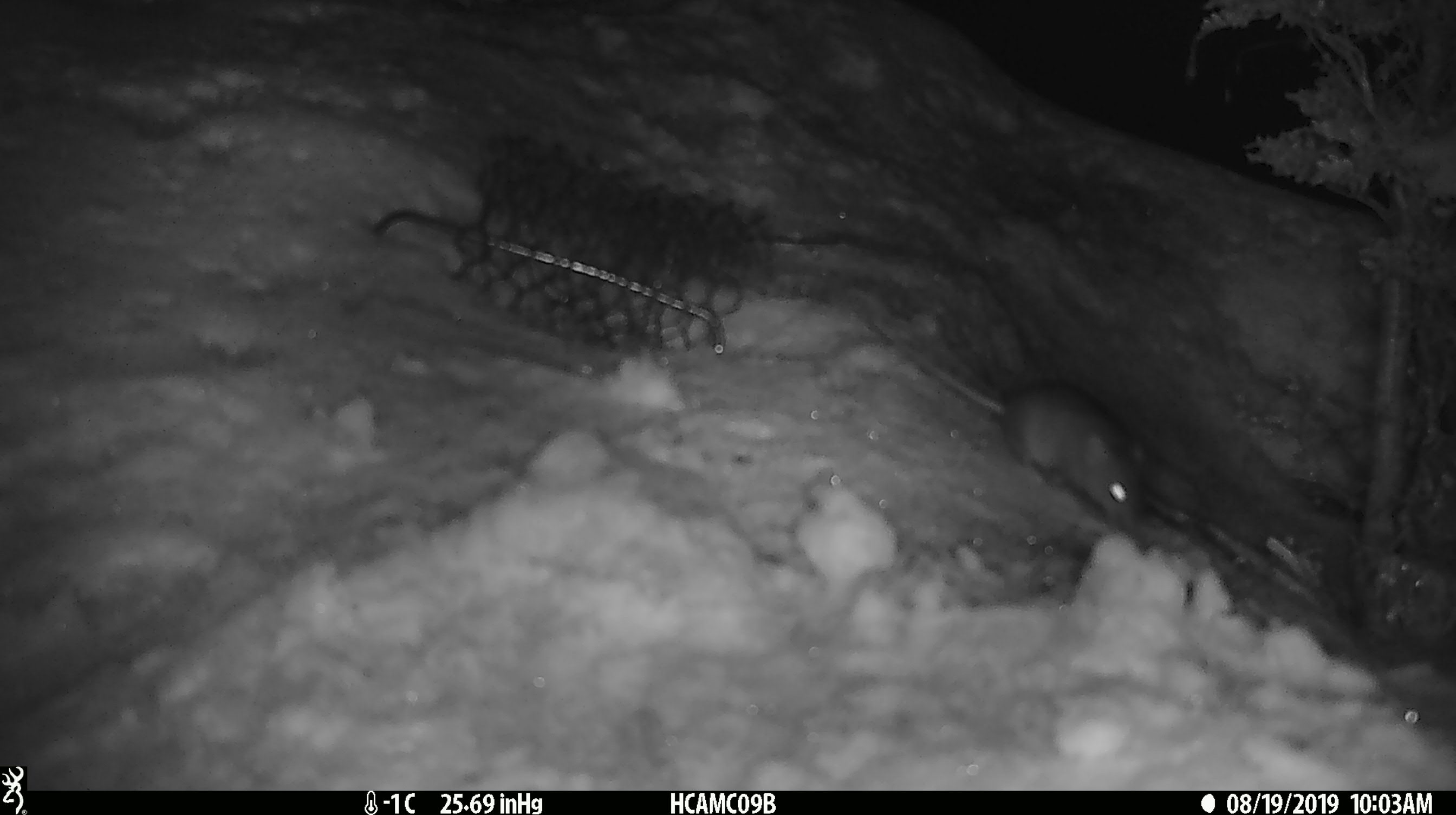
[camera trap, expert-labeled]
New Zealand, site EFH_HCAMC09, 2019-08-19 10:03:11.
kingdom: Animalia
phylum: Chordata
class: Mammalia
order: Rodentia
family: Muridae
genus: Mus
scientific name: Mus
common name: mouse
Mouse (Mus).